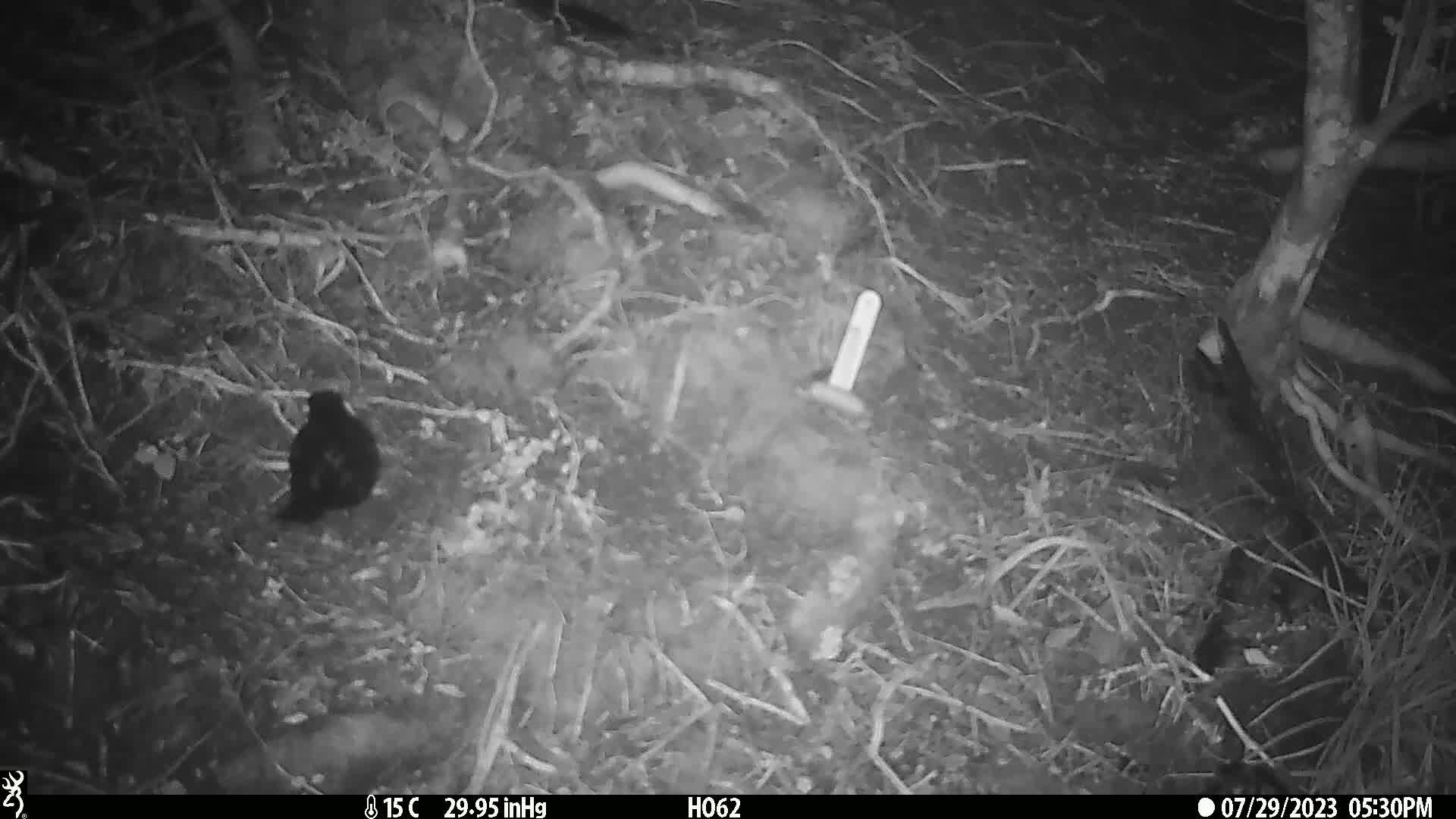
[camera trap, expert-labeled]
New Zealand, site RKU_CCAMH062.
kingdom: Animalia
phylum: Chordata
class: Aves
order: Passeriformes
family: Turdidae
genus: Turdus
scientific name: Turdus merula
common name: eurasian blackbird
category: blackbird